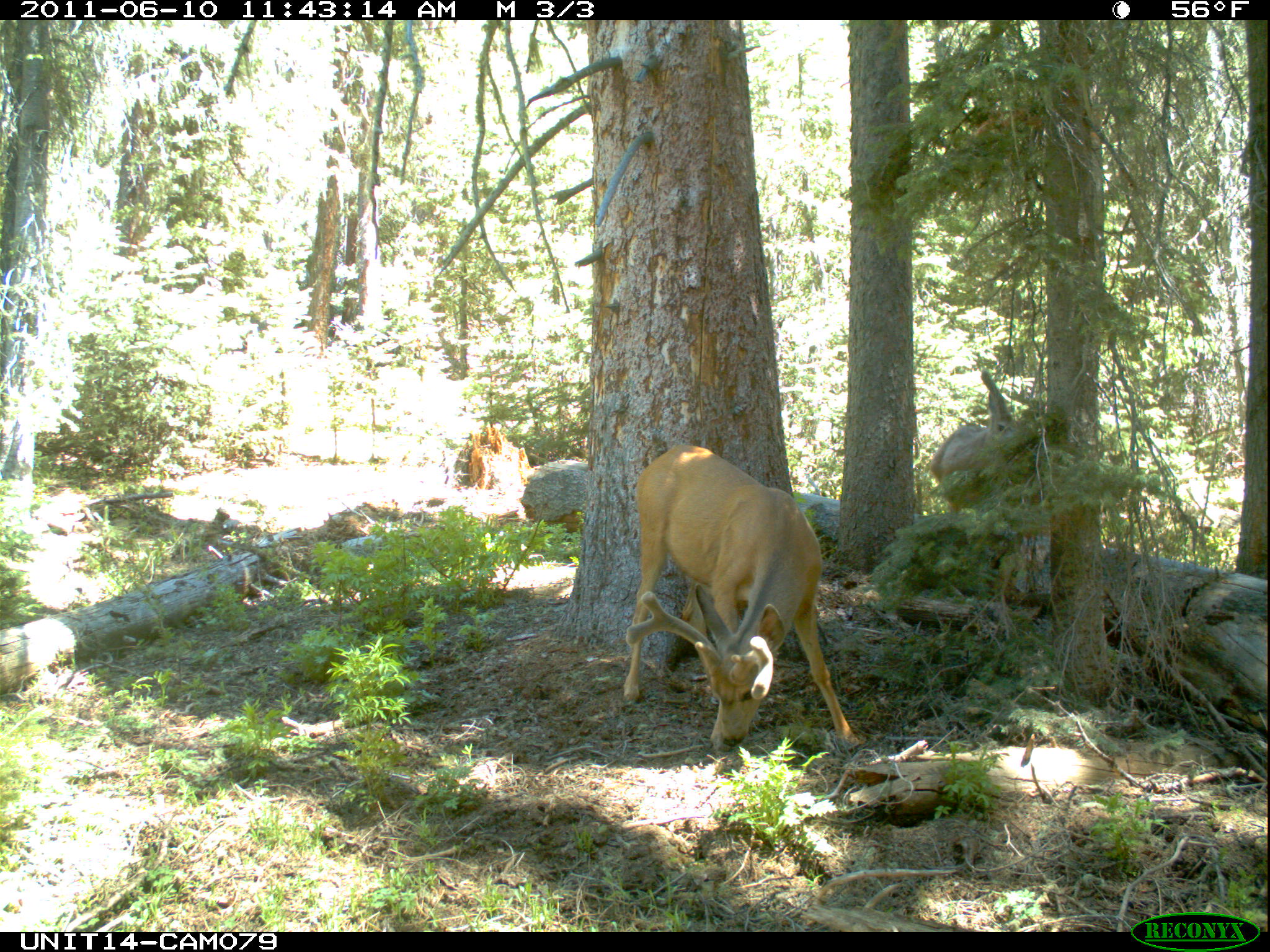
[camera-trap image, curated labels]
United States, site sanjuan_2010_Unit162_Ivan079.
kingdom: Animalia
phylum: Chordata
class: Mammalia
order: Artiodactyla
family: Cervidae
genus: Odocoileus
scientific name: Odocoileus hemionus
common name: mule deer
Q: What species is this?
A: Odocoileus hemionus (mule deer).